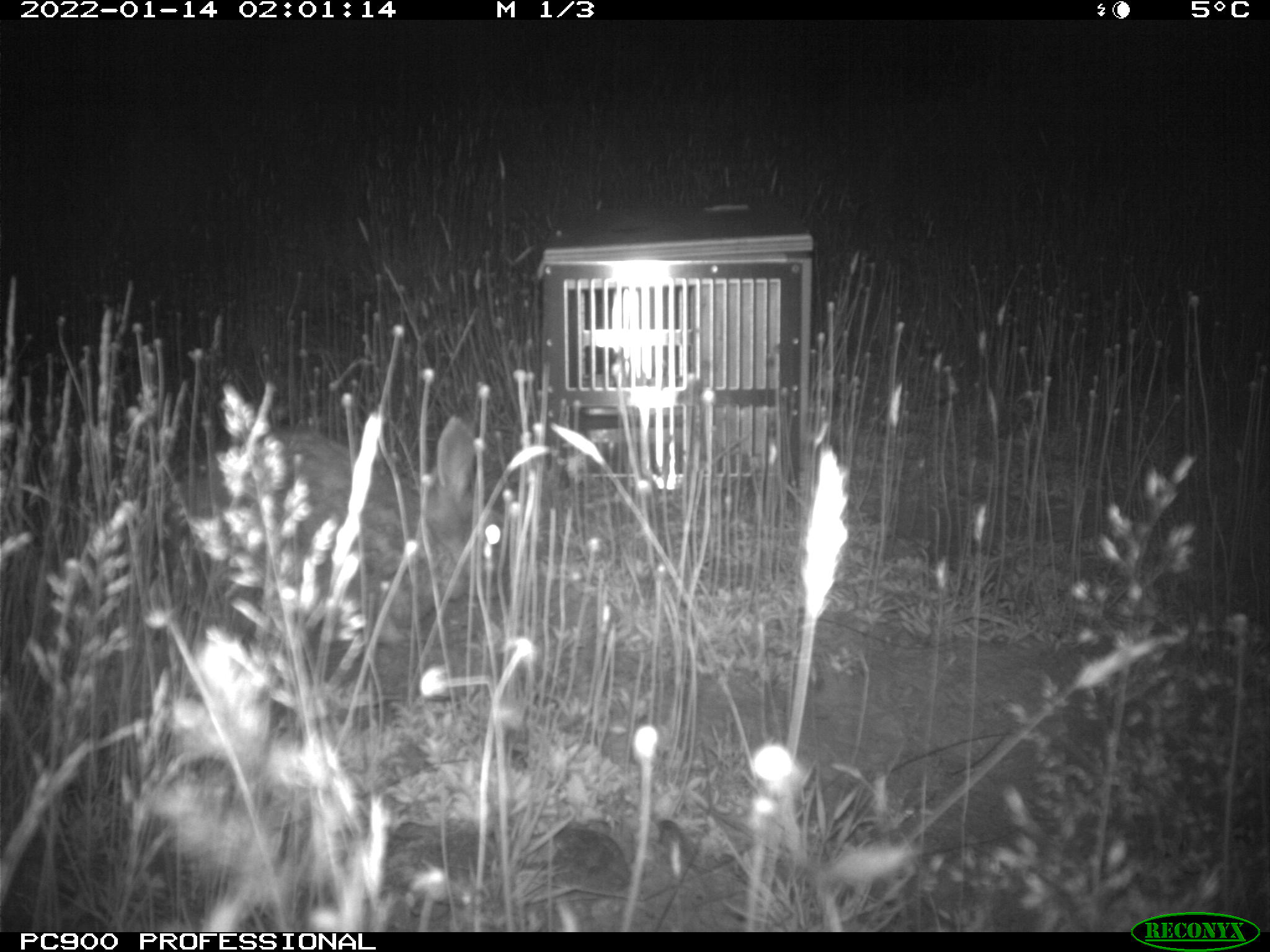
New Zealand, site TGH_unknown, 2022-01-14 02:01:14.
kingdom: Animalia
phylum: Chordata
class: Mammalia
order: Lagomorpha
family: Leporidae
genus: Oryctolagus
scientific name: Oryctolagus cuniculus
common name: european rabbit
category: rabbit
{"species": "rabbit (european rabbit) (Oryctolagus cuniculus)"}